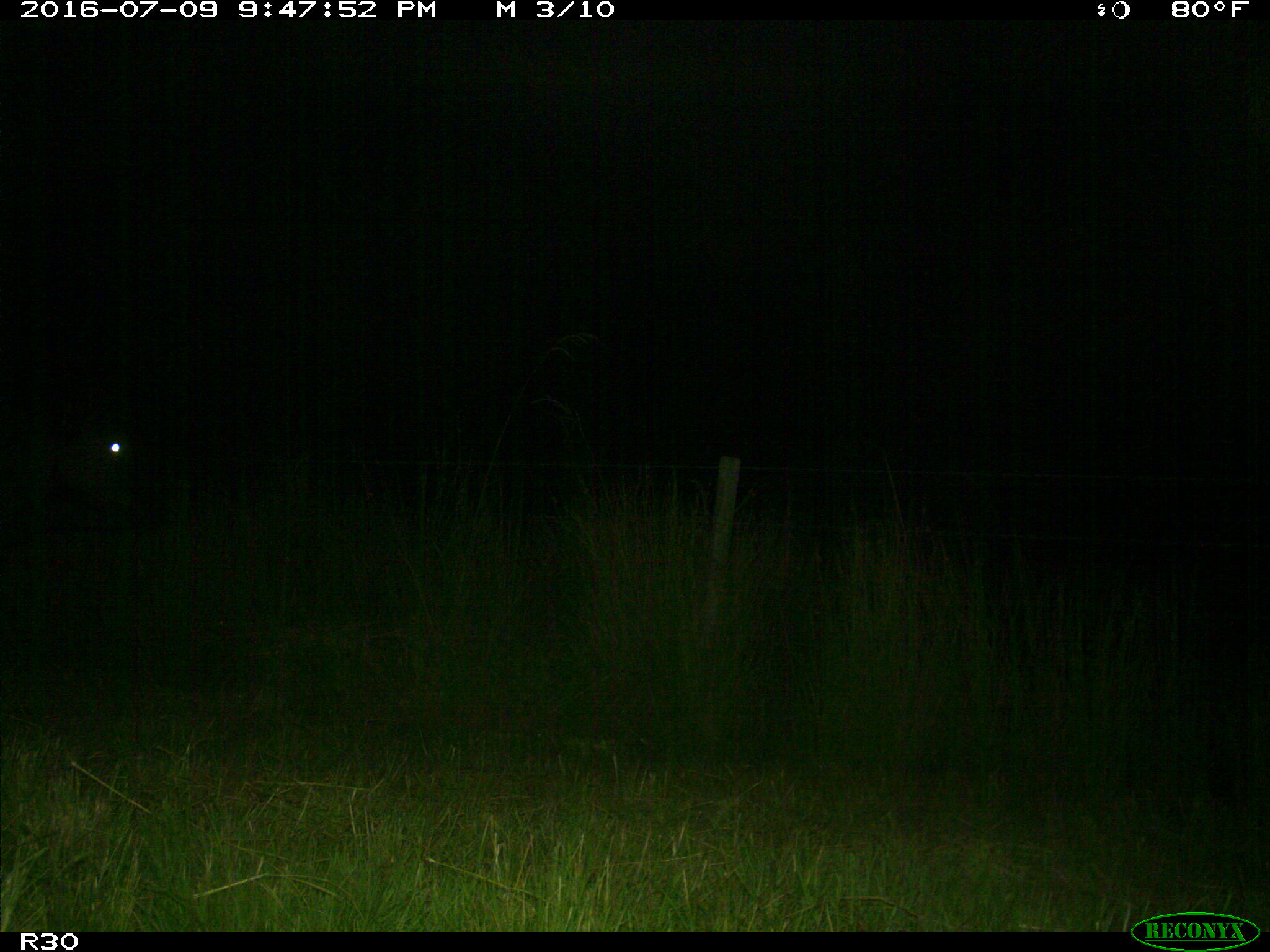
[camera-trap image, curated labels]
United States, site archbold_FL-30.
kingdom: Animalia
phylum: Chordata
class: Mammalia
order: Artiodactyla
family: Bovidae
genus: Bos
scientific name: Bos taurus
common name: domestic cow